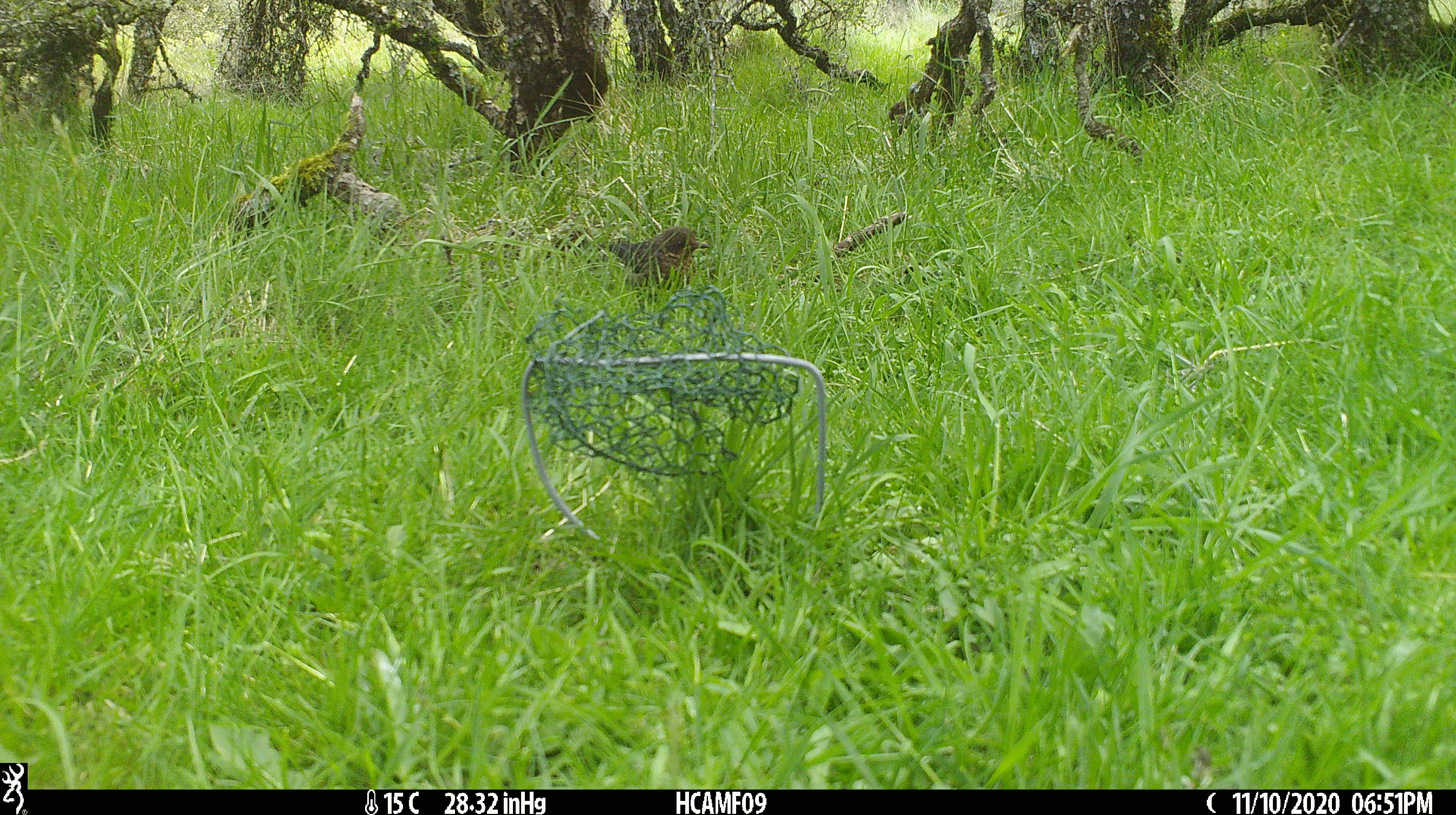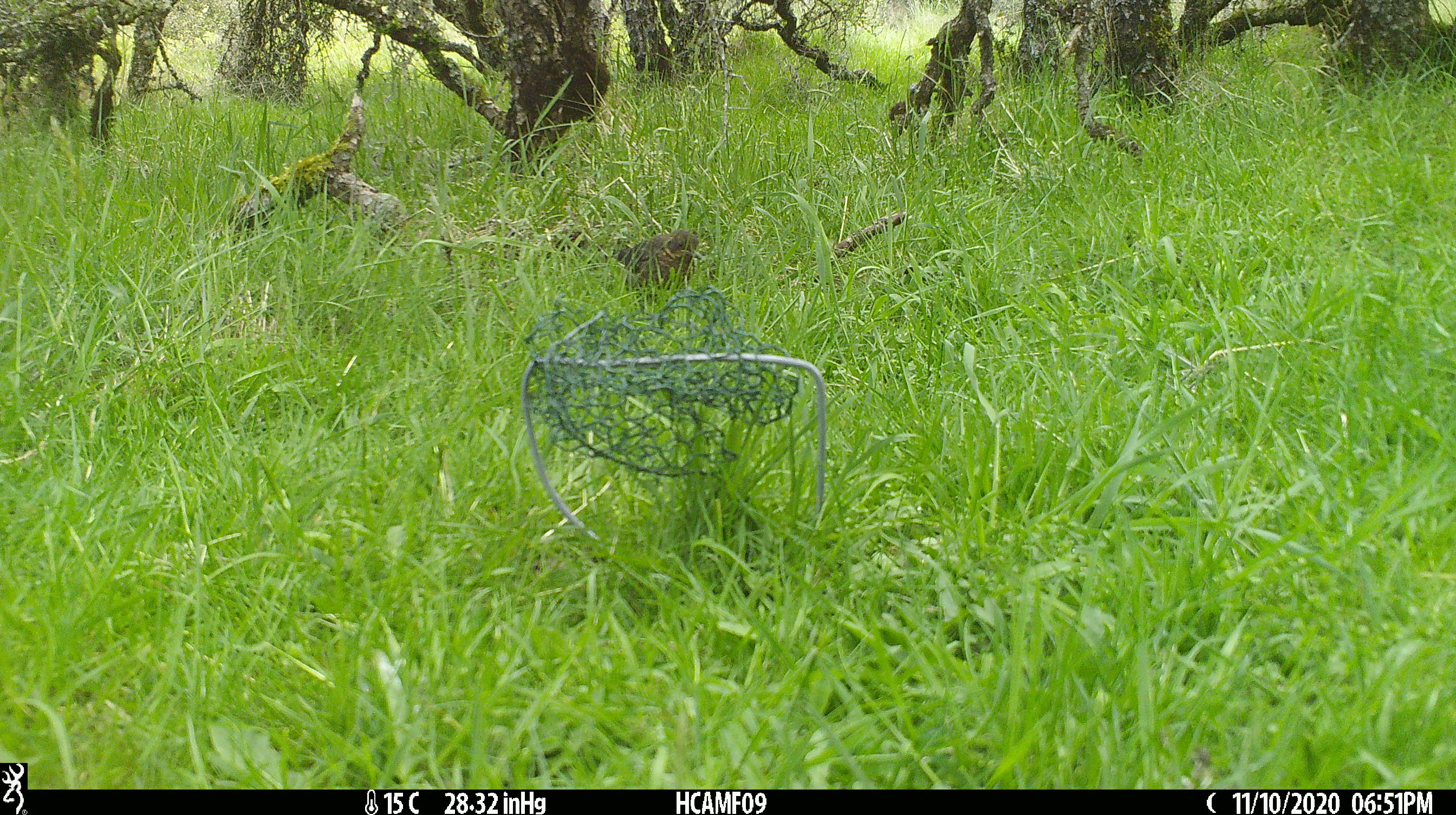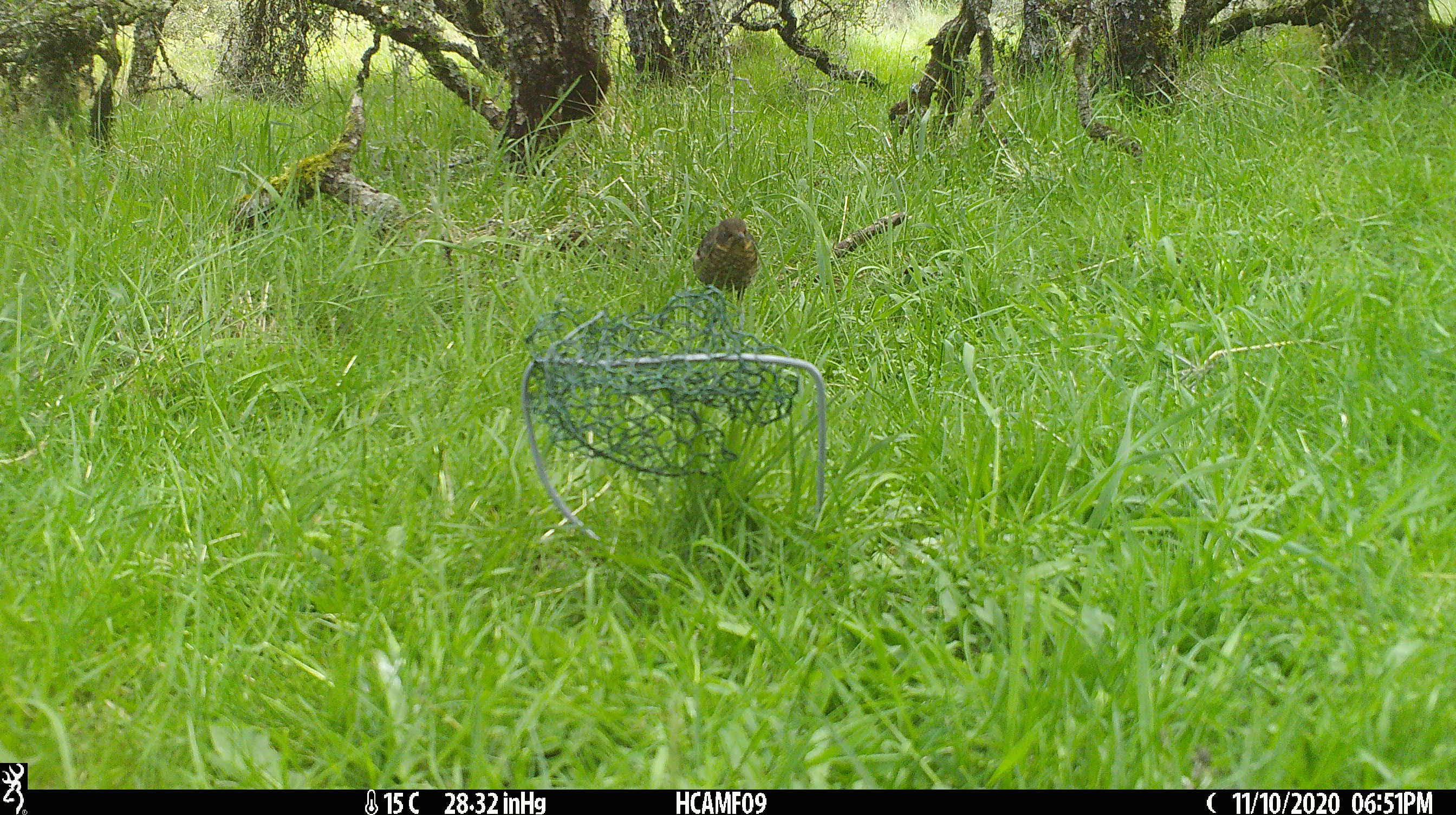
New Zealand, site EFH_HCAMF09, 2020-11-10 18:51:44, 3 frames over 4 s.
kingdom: Animalia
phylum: Chordata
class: Aves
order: Passeriformes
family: Turdidae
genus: Turdus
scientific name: Turdus merula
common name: eurasian blackbird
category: blackbird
Blackbird (eurasian blackbird) (Turdus merula).